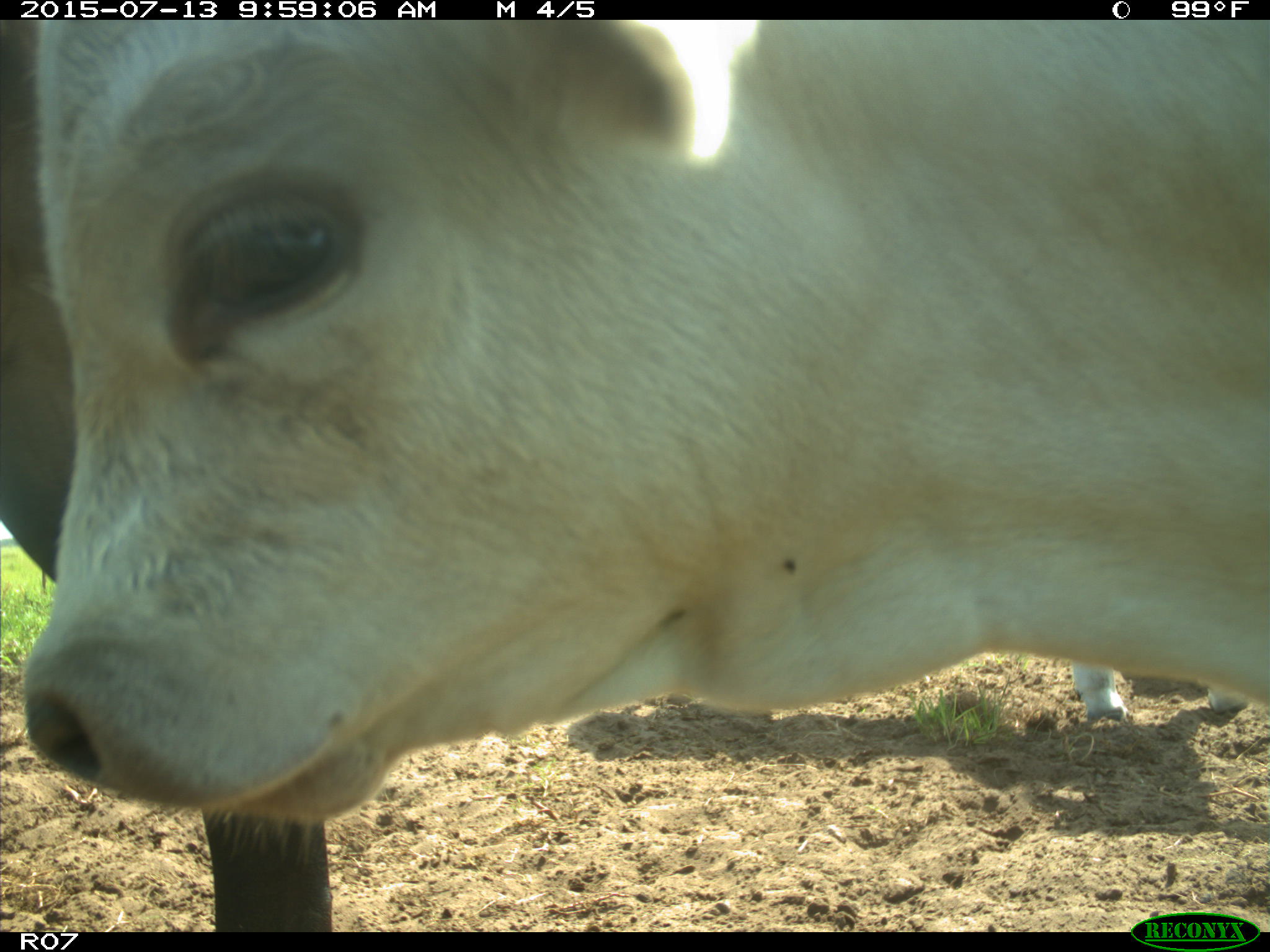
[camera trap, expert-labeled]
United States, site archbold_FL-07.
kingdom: Animalia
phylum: Chordata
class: Mammalia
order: Artiodactyla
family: Bovidae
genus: Bos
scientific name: Bos taurus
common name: domestic cow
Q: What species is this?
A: Bos taurus (domestic cow).